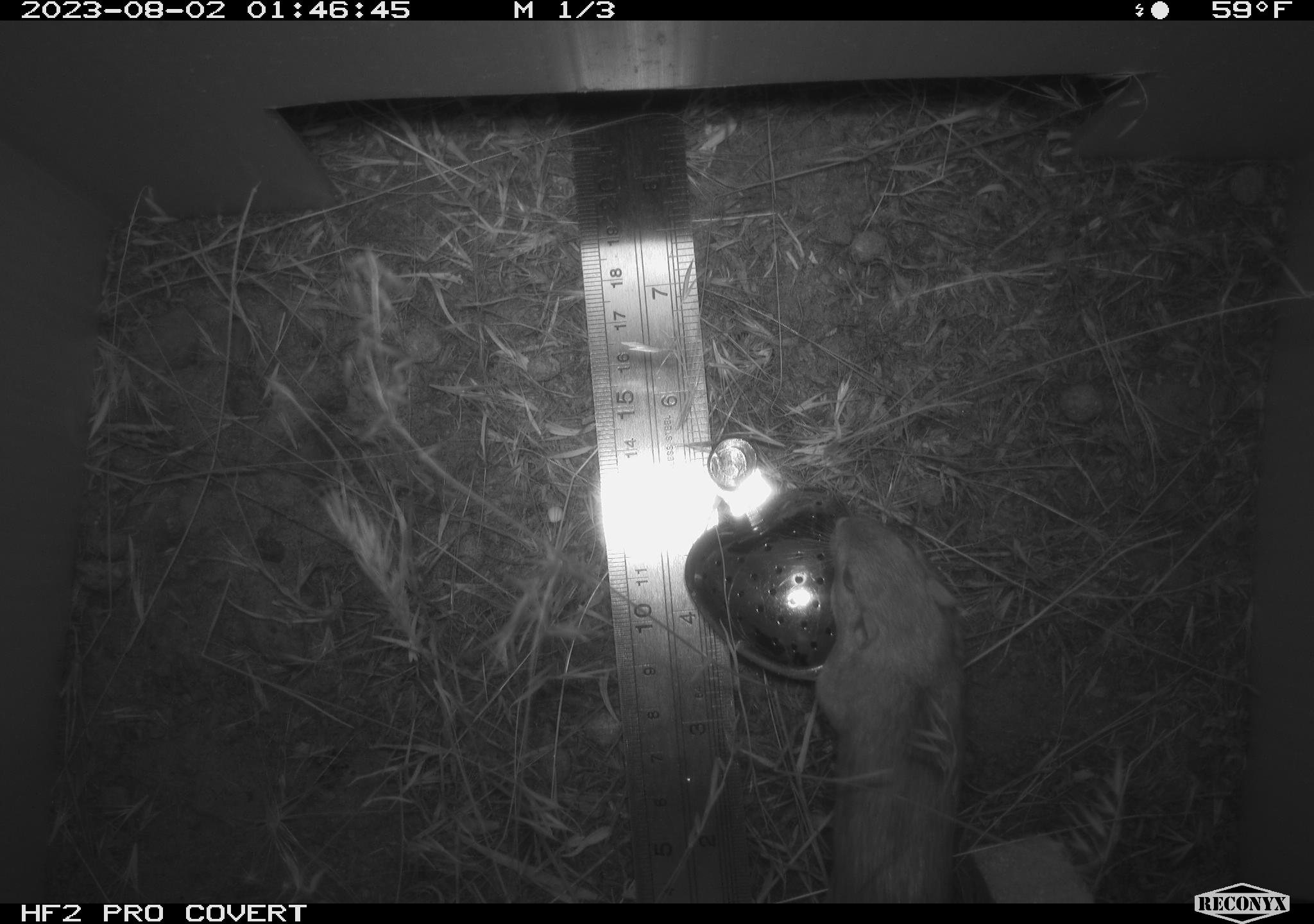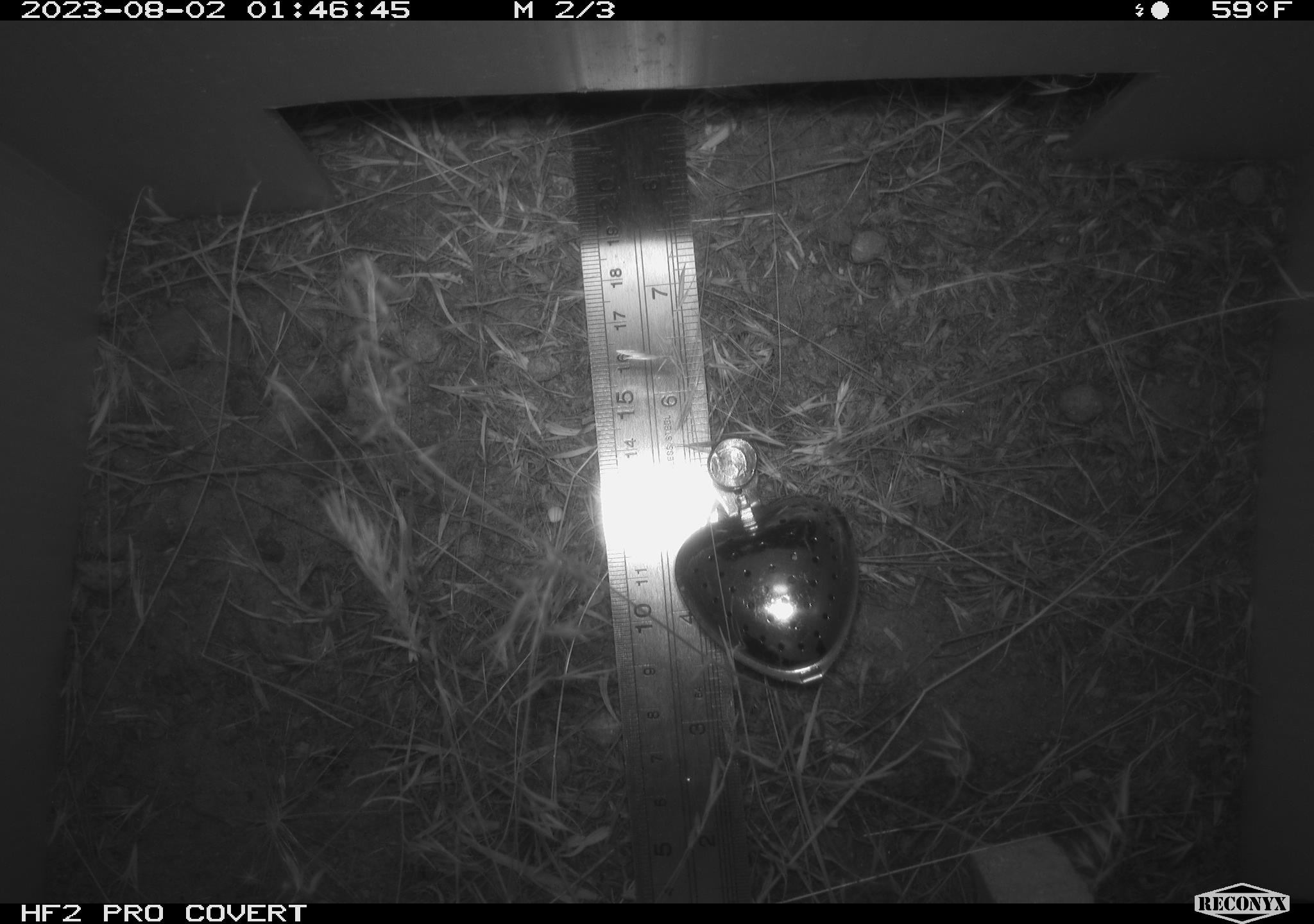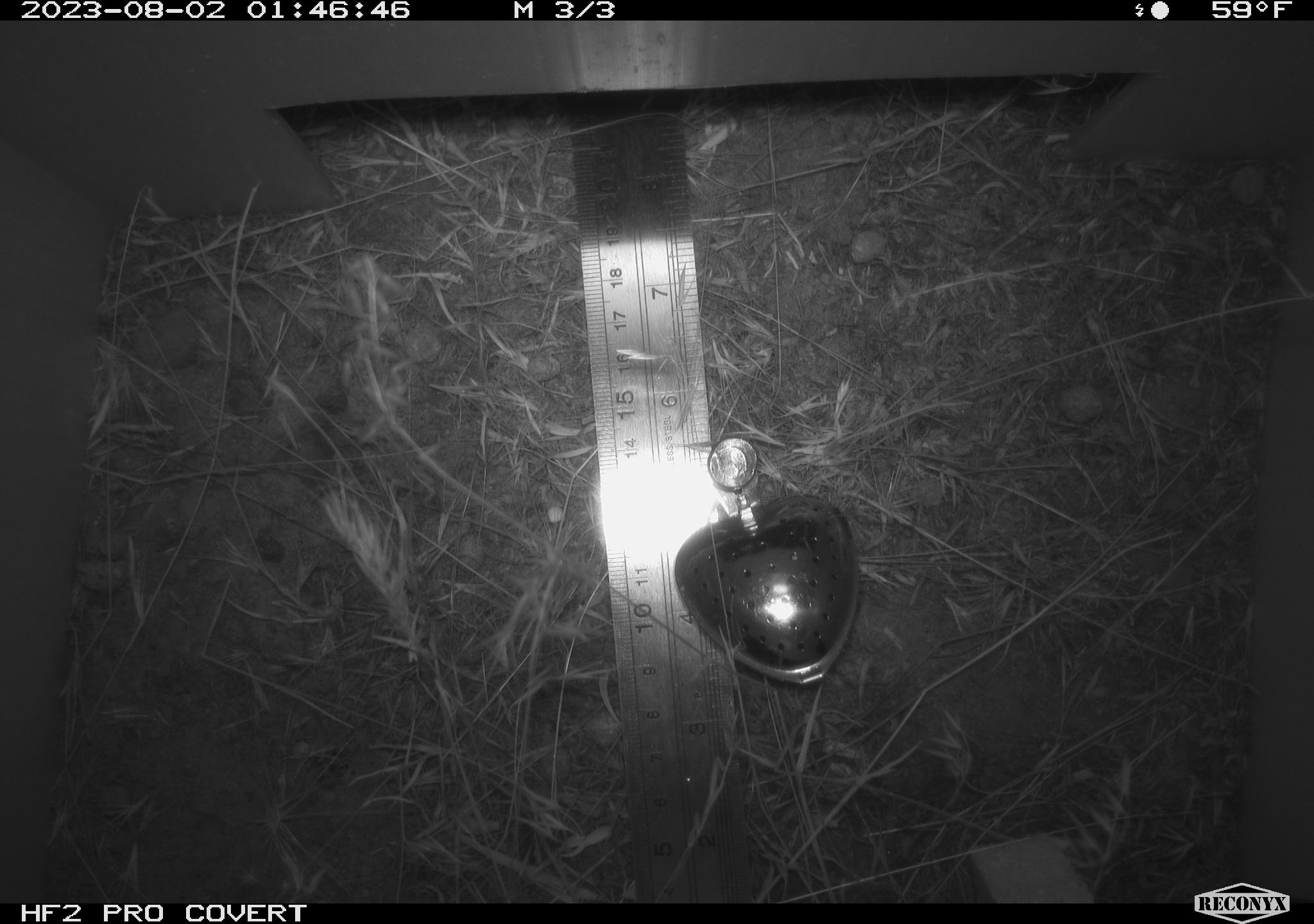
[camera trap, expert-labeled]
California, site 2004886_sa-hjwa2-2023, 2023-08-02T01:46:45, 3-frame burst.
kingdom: Animalia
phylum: Chordata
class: Mammalia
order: Rodentia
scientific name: Rodentia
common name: mouse species